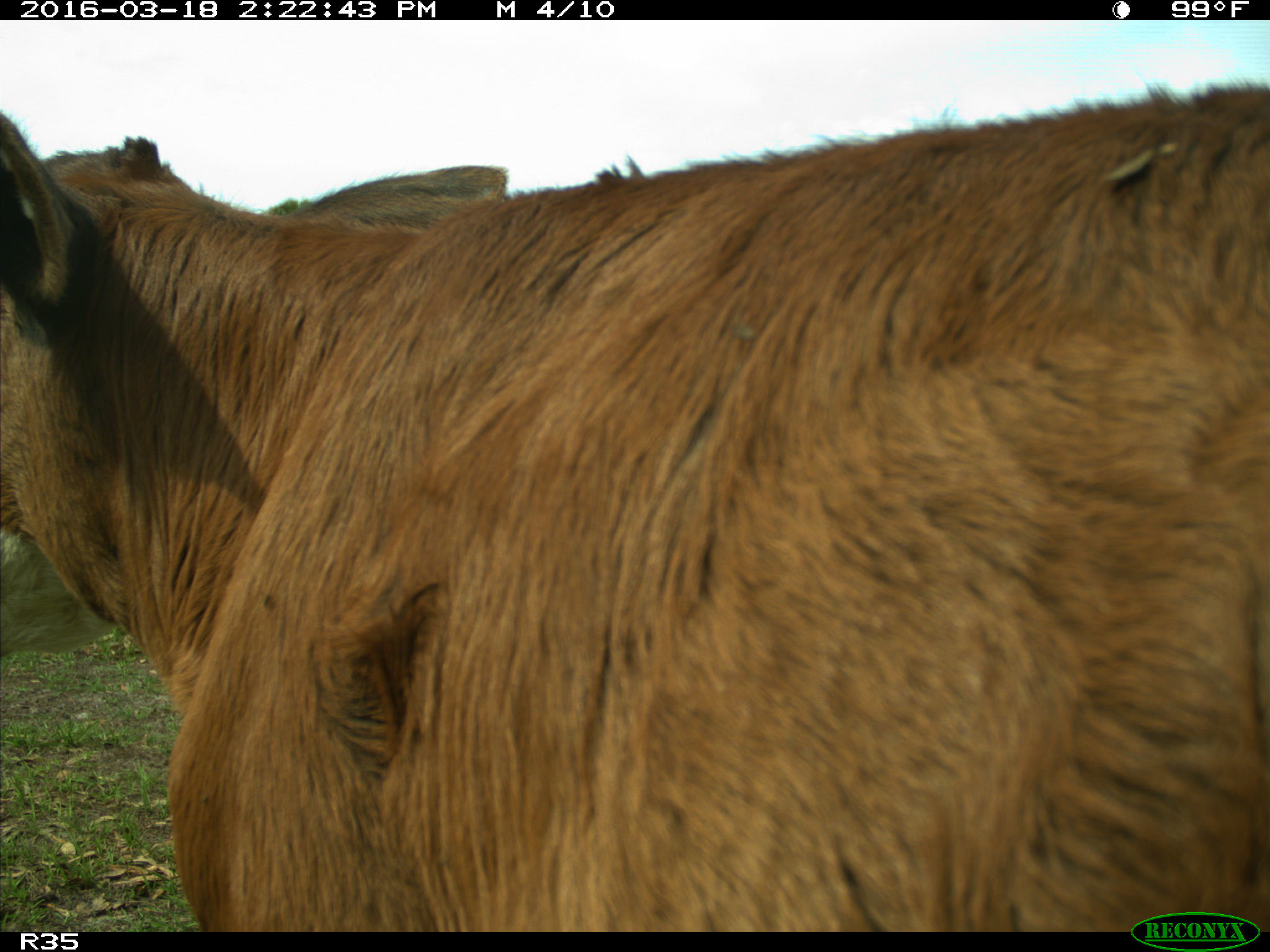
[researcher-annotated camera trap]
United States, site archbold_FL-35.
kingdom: Animalia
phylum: Chordata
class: Mammalia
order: Artiodactyla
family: Bovidae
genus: Bos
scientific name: Bos taurus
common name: domestic cow